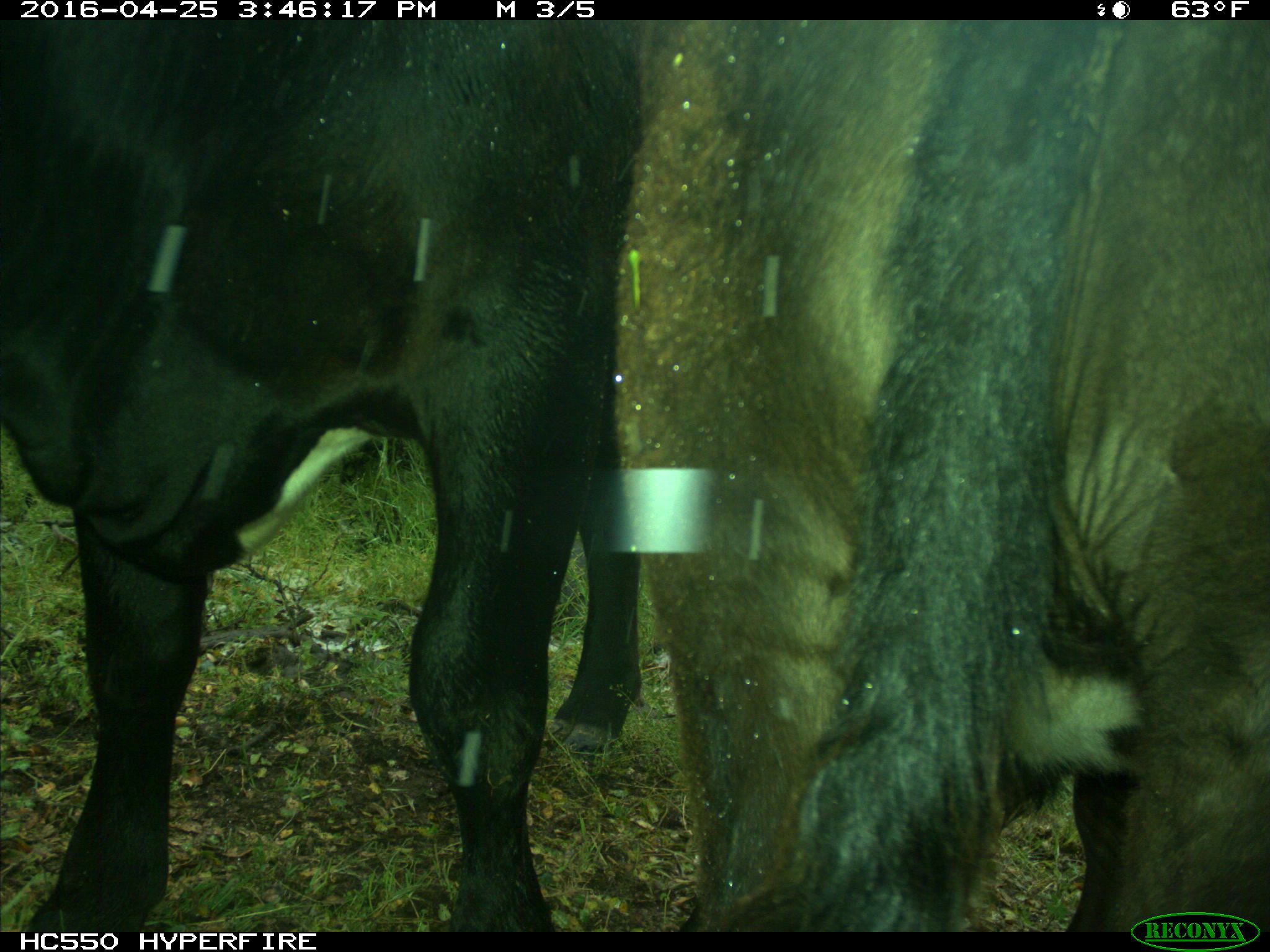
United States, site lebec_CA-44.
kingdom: Animalia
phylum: Chordata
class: Mammalia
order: Artiodactyla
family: Bovidae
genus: Bos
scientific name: Bos taurus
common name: domestic cow